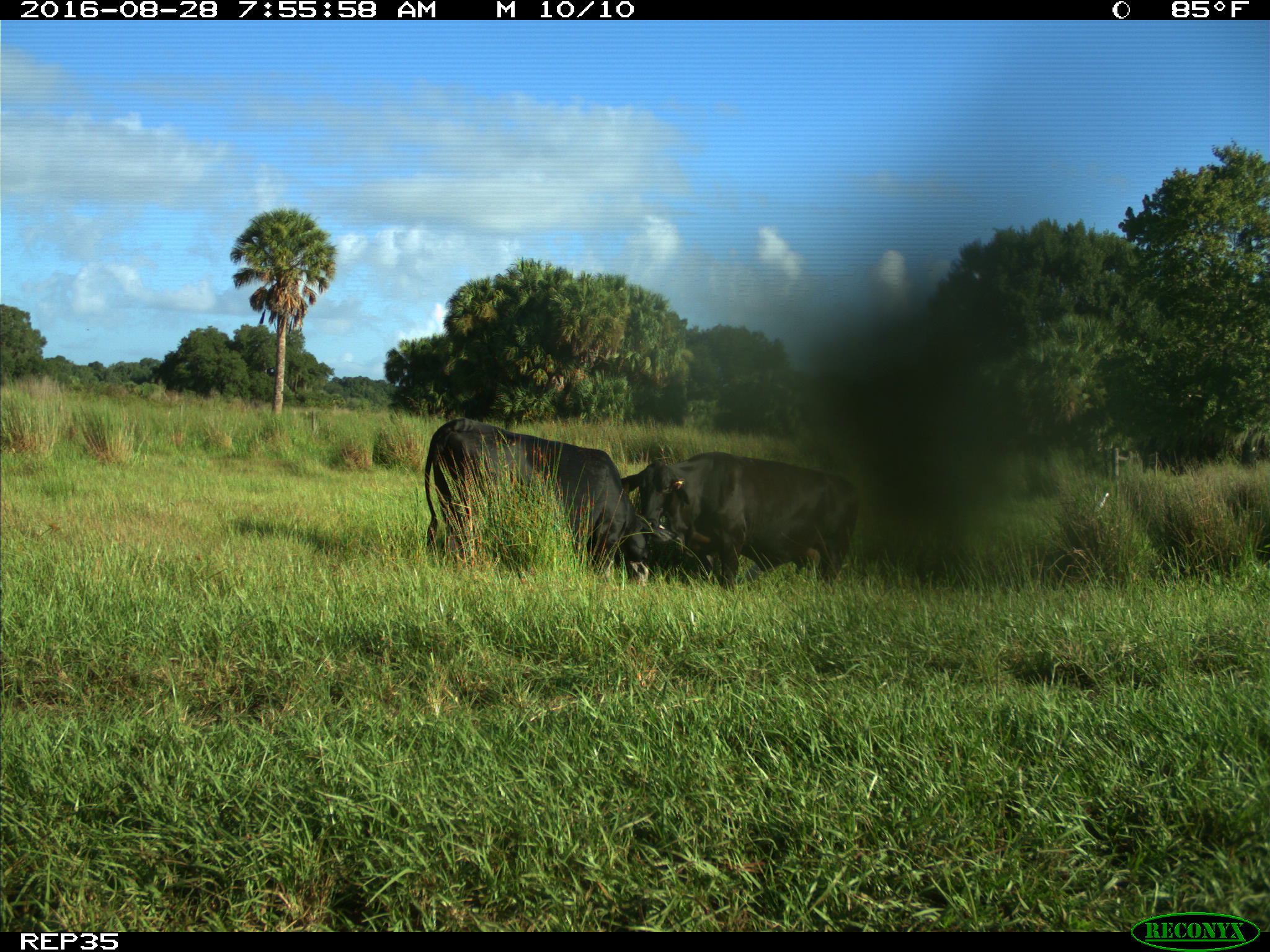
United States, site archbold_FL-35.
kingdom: Animalia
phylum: Chordata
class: Mammalia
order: Artiodactyla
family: Bovidae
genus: Bos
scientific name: Bos taurus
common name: domestic cow